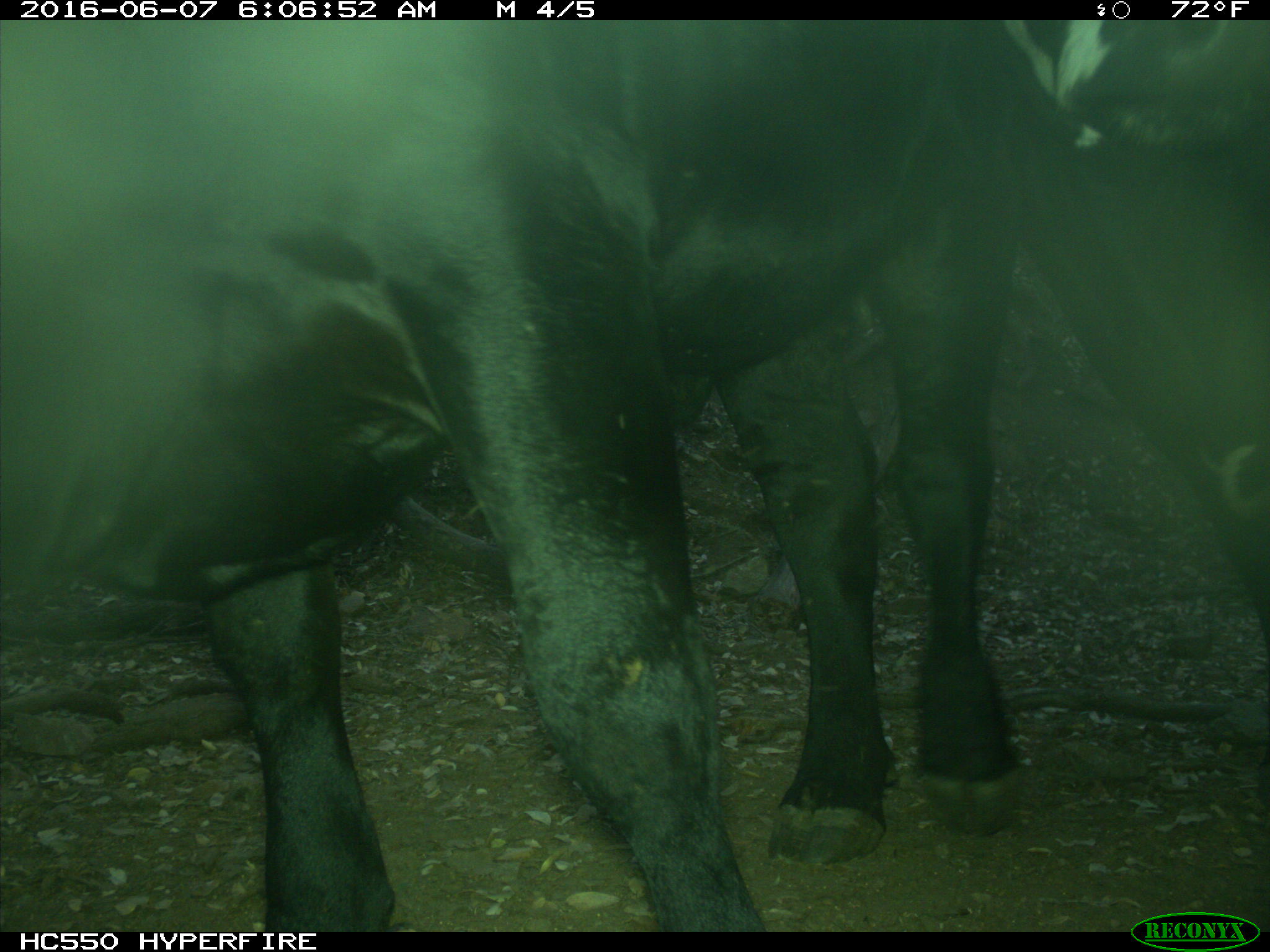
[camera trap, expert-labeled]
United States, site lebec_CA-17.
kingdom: Animalia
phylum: Chordata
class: Mammalia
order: Artiodactyla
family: Bovidae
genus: Bos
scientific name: Bos taurus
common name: domestic cow